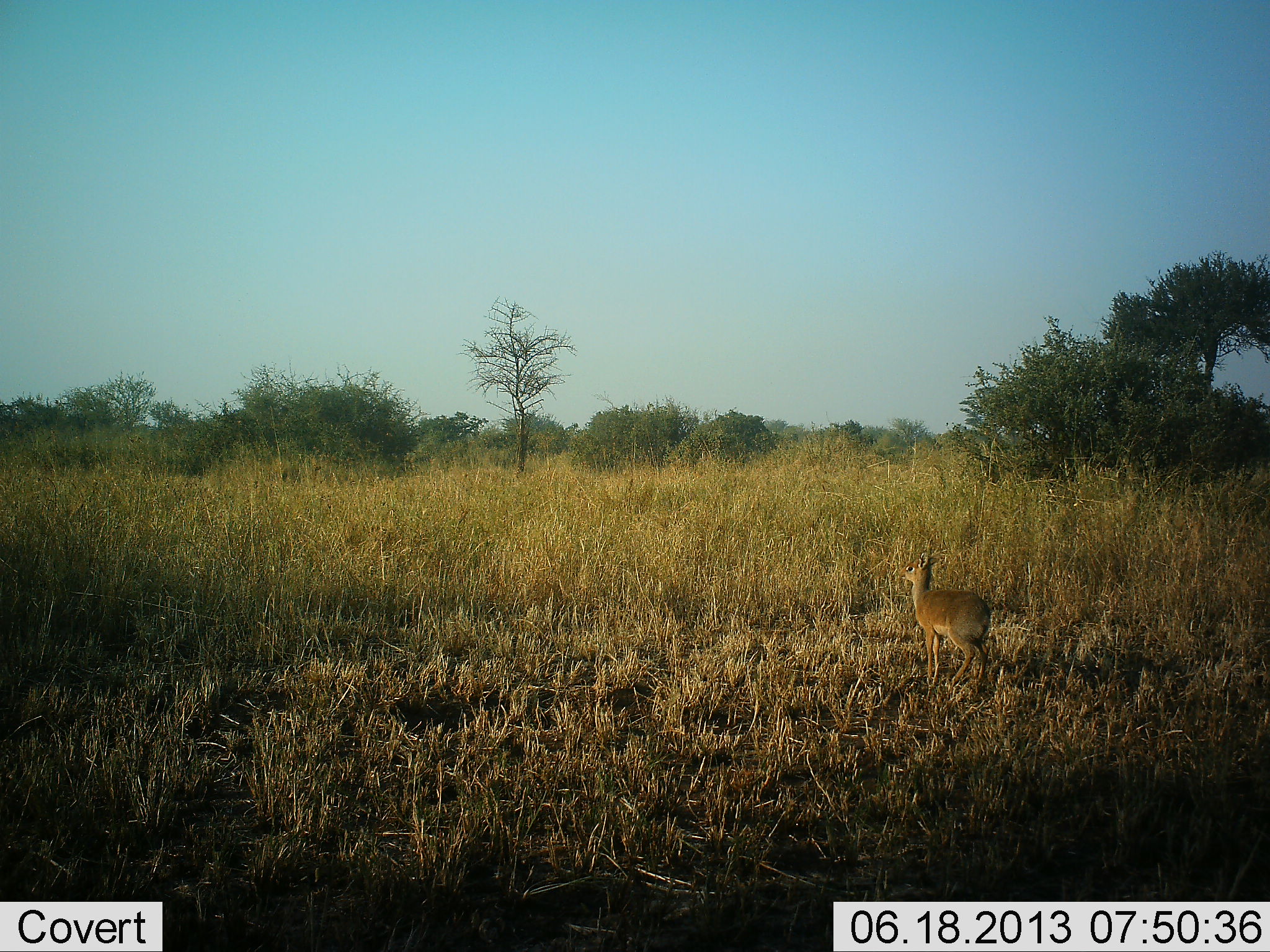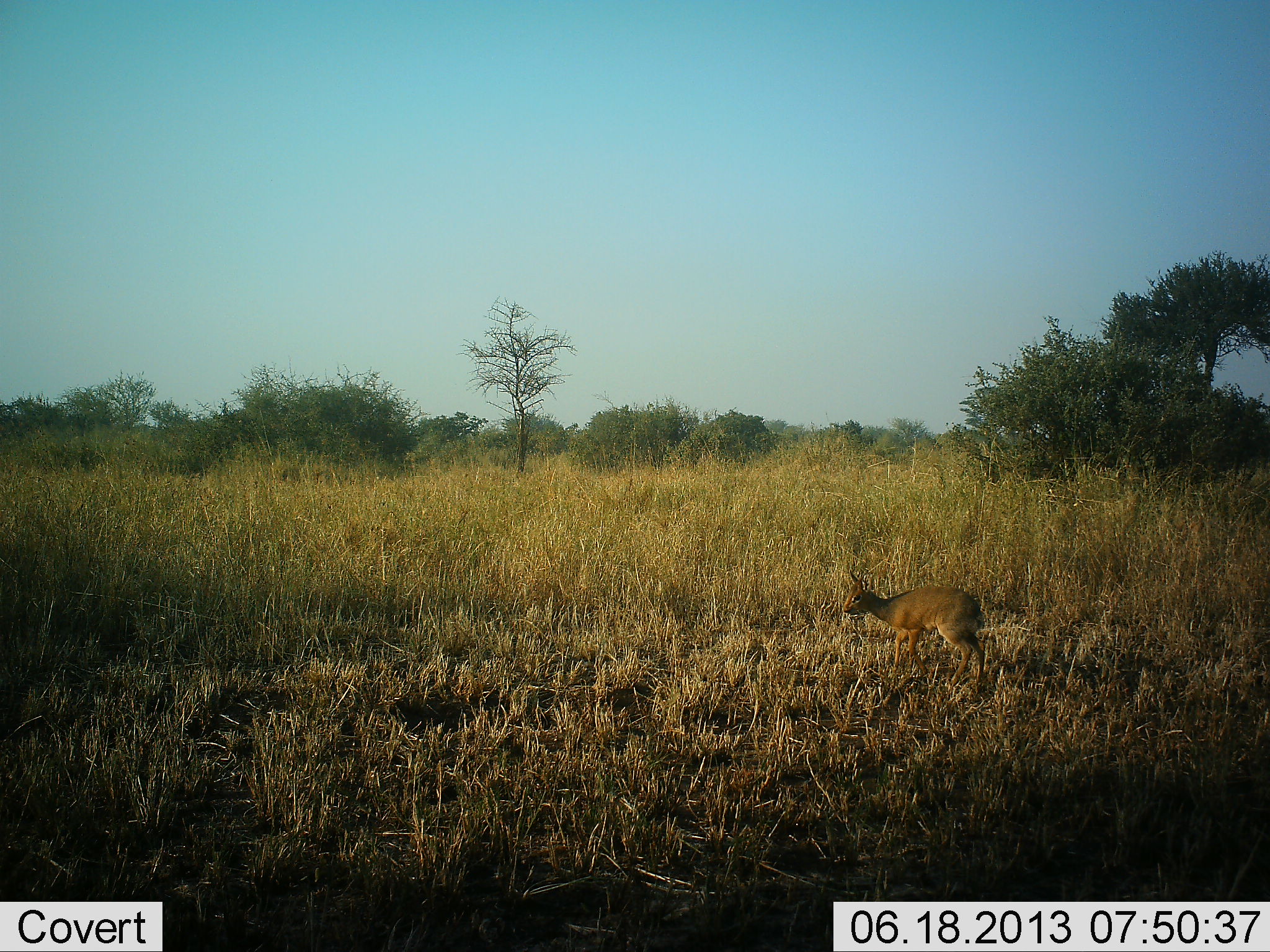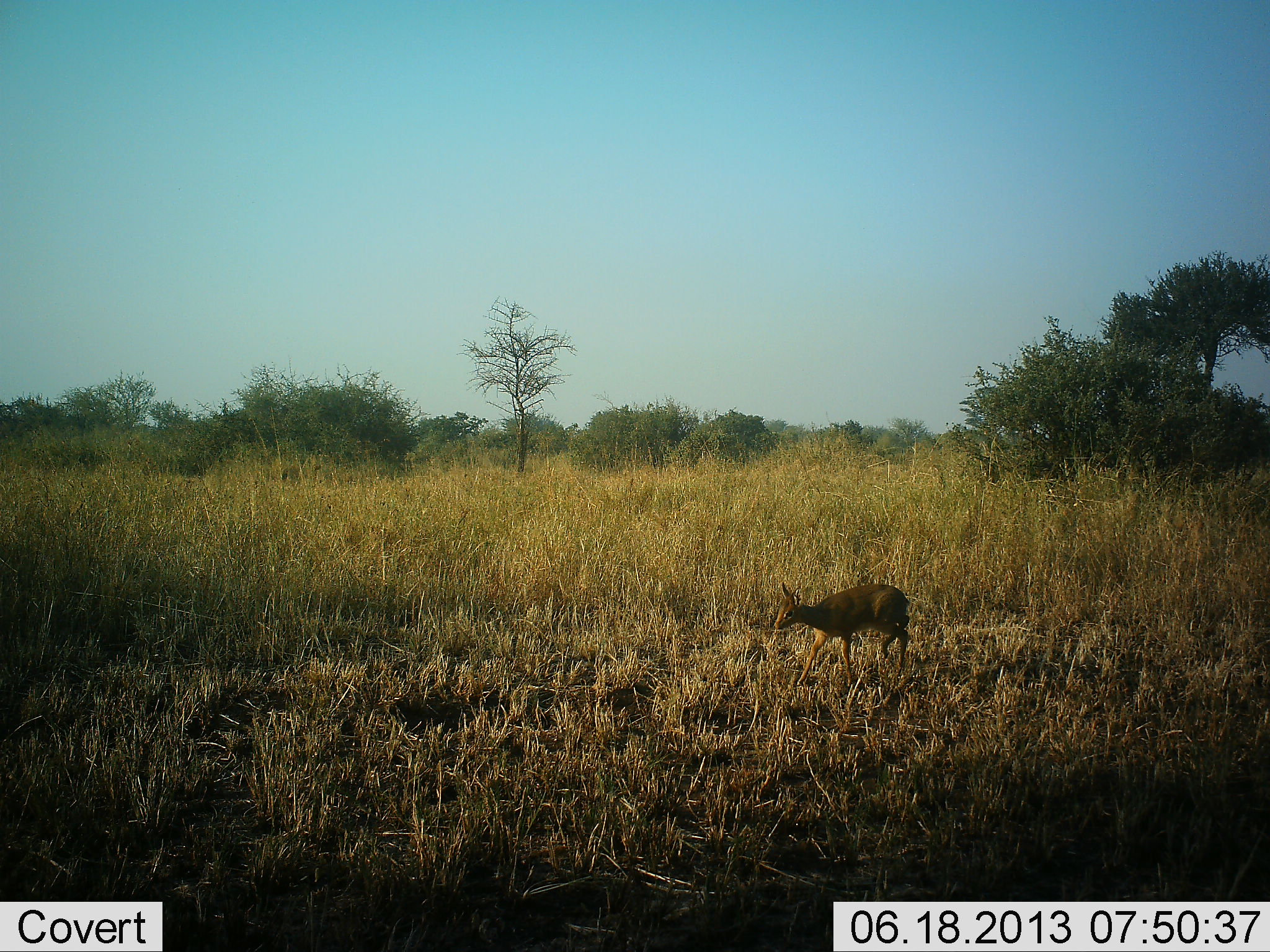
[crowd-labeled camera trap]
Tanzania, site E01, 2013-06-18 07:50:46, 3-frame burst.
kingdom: Animalia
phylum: Chordata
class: Mammalia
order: Artiodactyla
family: Bovidae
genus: Madoqua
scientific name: Madoqua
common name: dikdik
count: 1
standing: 14%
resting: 0%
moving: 86%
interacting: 0%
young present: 5%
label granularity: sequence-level